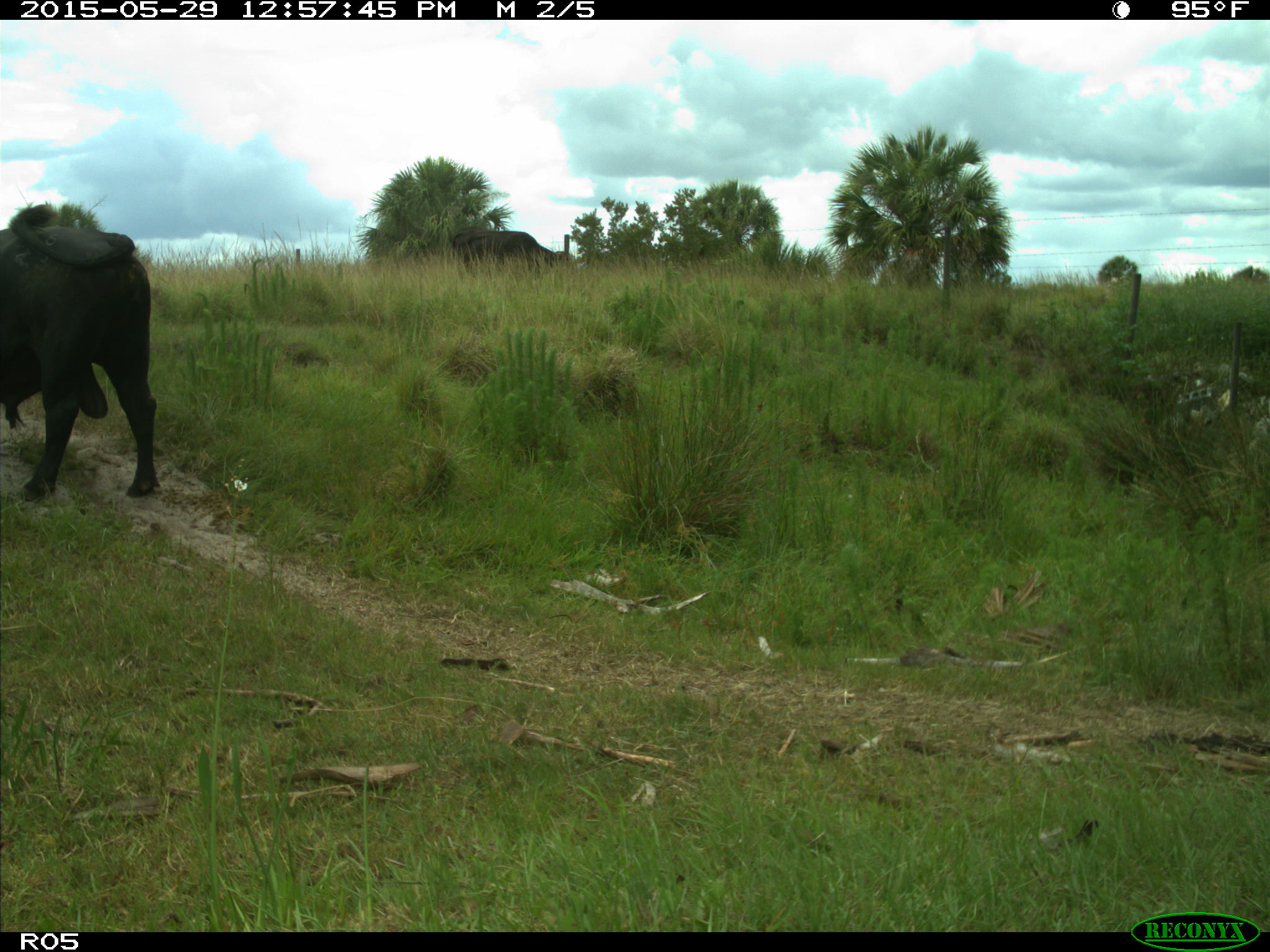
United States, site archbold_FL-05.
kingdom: Animalia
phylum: Chordata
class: Mammalia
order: Artiodactyla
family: Bovidae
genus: Bos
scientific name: Bos taurus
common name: domestic cow